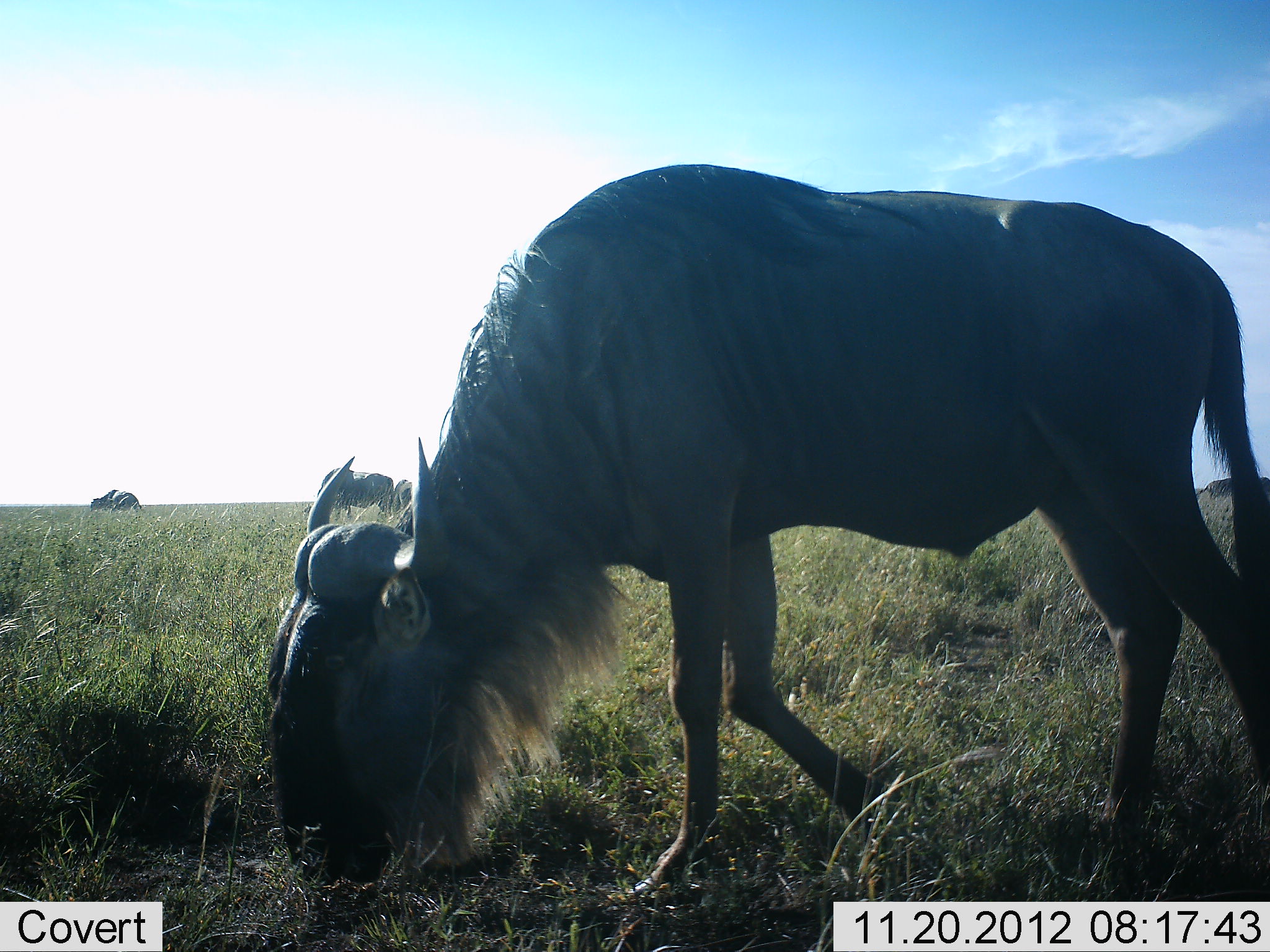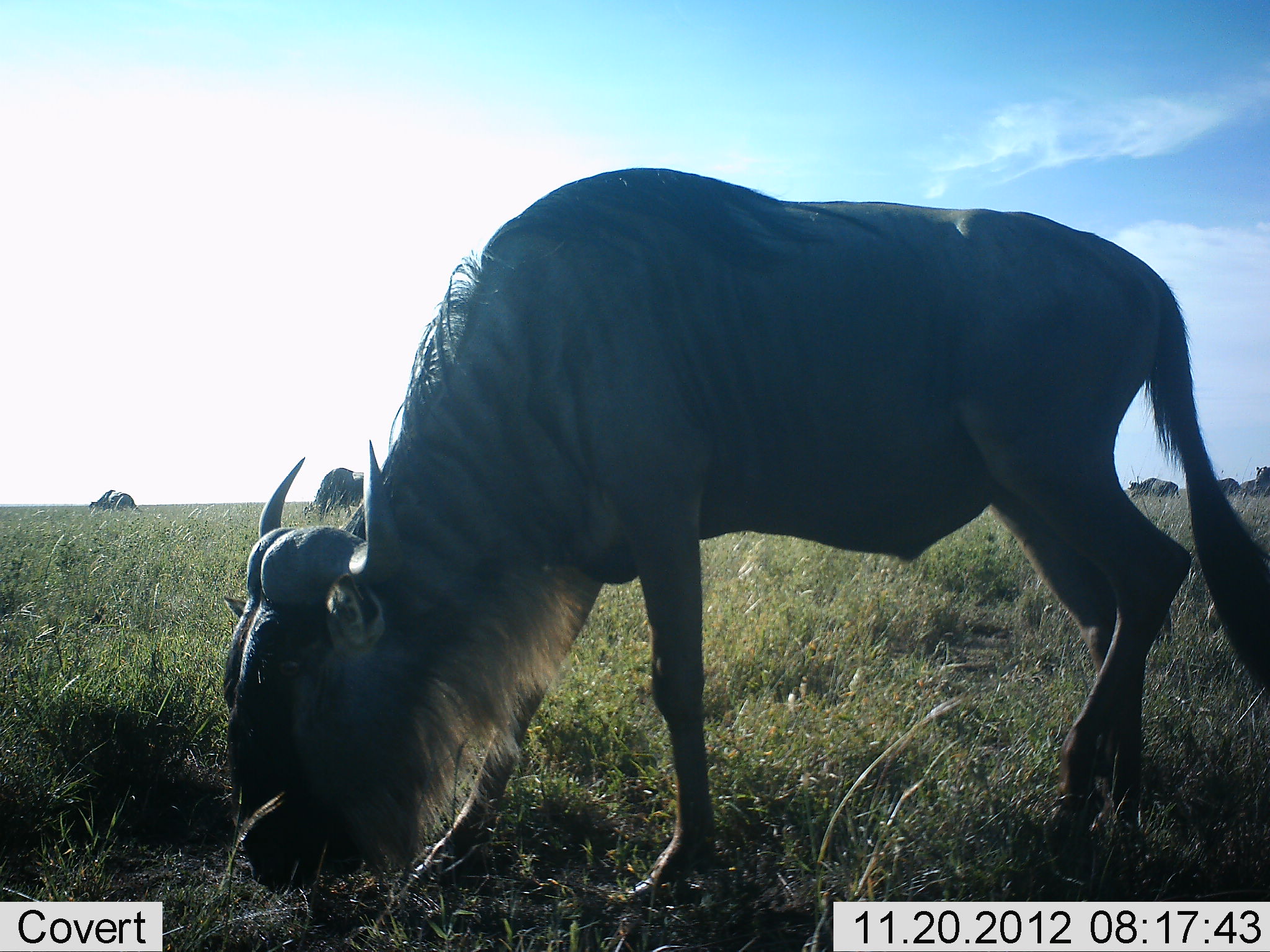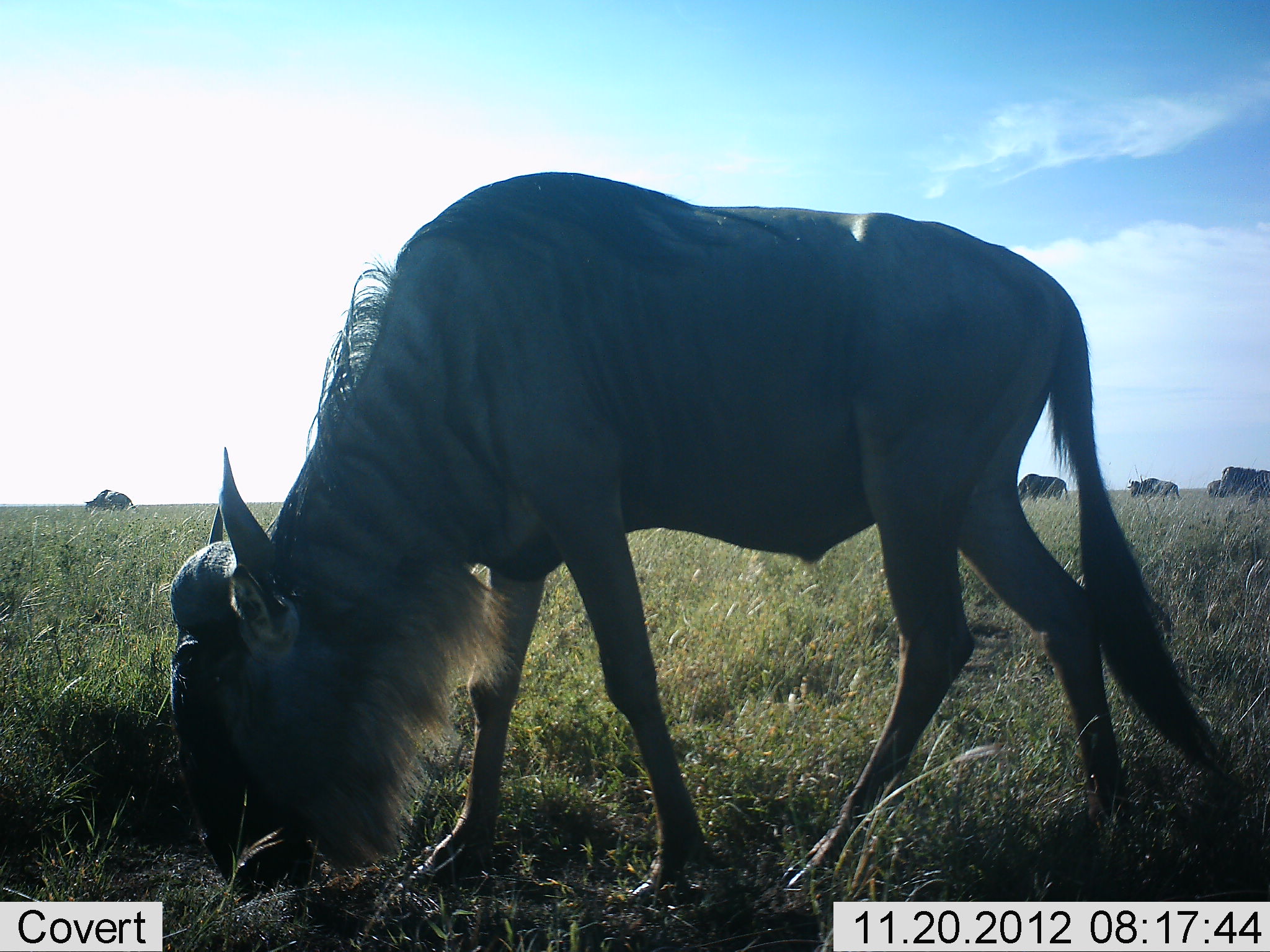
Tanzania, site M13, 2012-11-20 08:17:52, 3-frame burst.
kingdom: Animalia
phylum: Chordata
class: Mammalia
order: Artiodactyla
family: Bovidae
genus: Connochaetes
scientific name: Connochaetes taurinus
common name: blue wildebeest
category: wildebeest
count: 7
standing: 50%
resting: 0%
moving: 0%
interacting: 0%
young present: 10%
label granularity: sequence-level